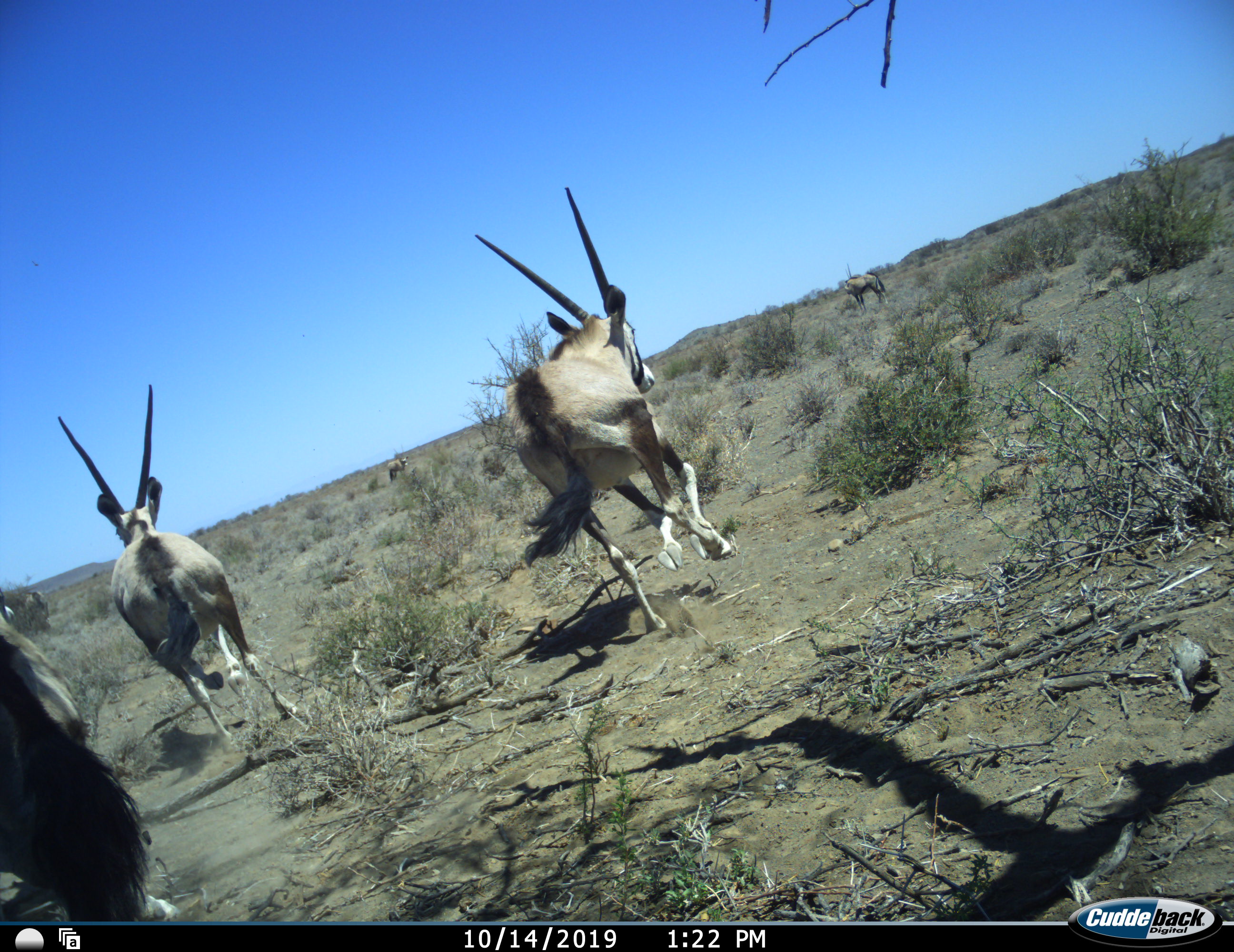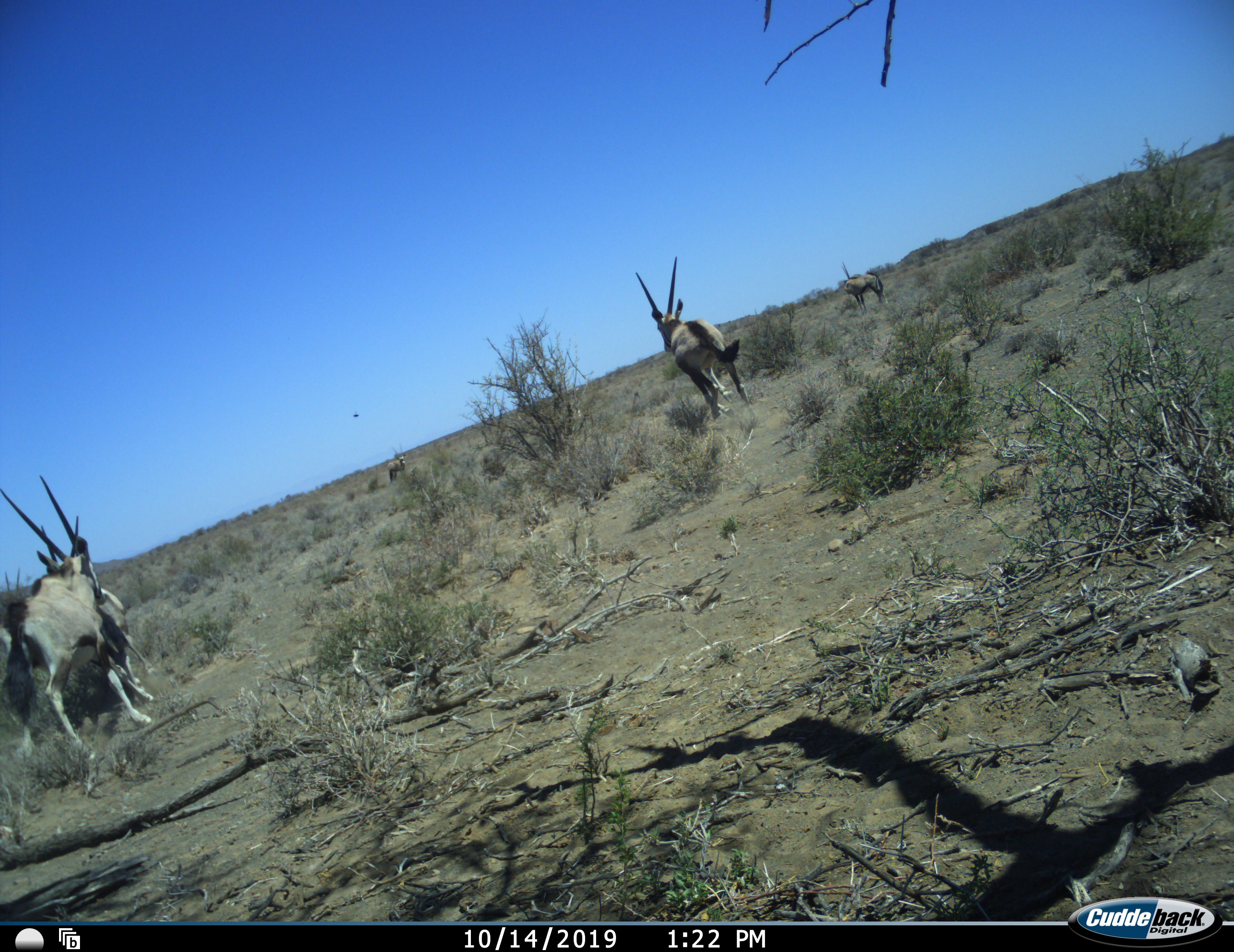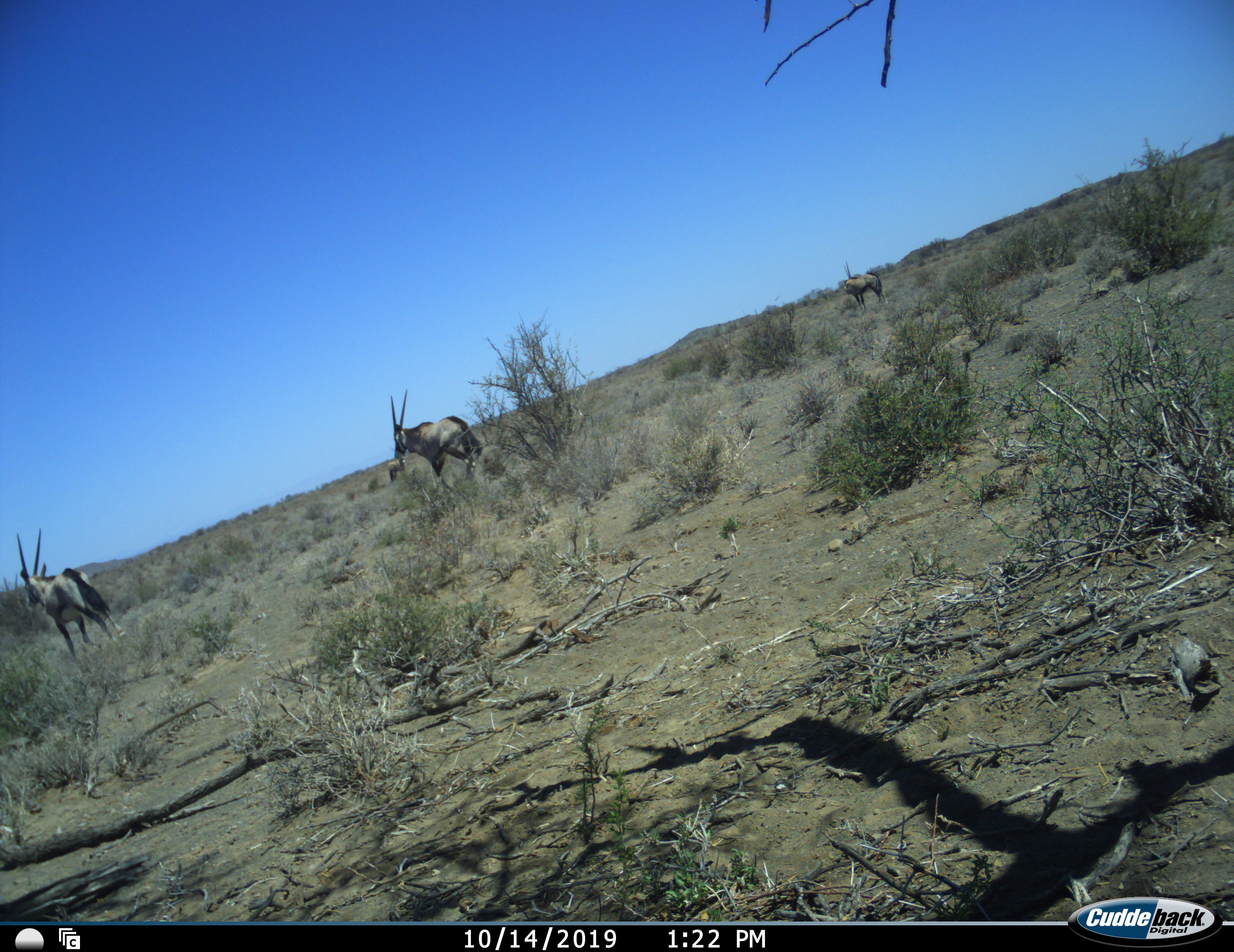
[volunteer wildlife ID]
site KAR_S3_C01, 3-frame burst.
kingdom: Animalia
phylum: Chordata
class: Mammalia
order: Artiodactyla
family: Bovidae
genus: Oryx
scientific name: Oryx gazella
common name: gemsbok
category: oryx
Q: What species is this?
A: Oryx (gemsbok) (Oryx gazella).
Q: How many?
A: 5.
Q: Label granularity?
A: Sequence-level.